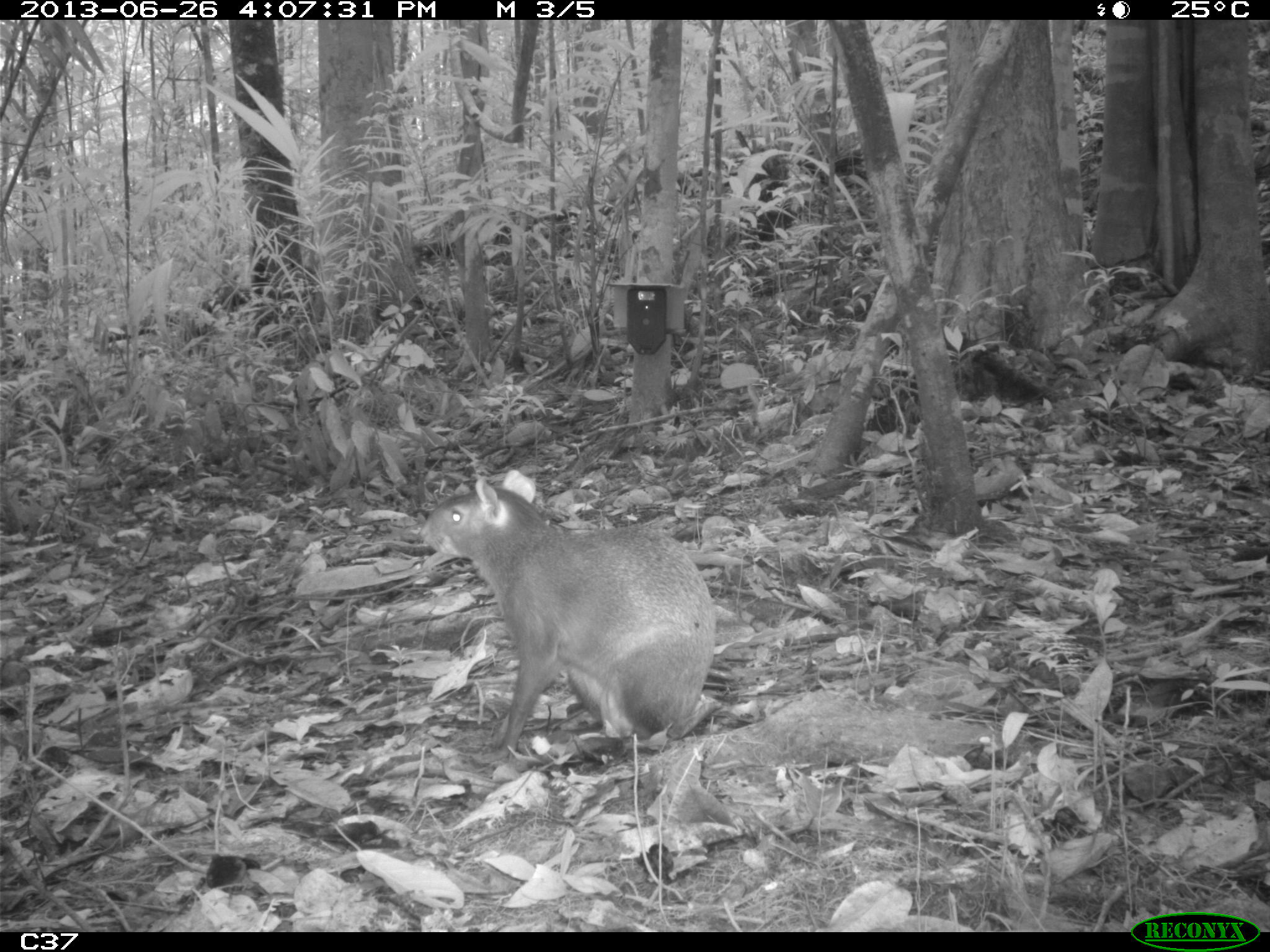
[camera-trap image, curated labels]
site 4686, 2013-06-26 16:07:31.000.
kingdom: Animalia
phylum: Chordata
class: Mammalia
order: Rodentia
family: Dasyproctidae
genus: Dasyprocta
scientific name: Dasyprocta leporina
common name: red-rumped agouti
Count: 1.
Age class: adult.